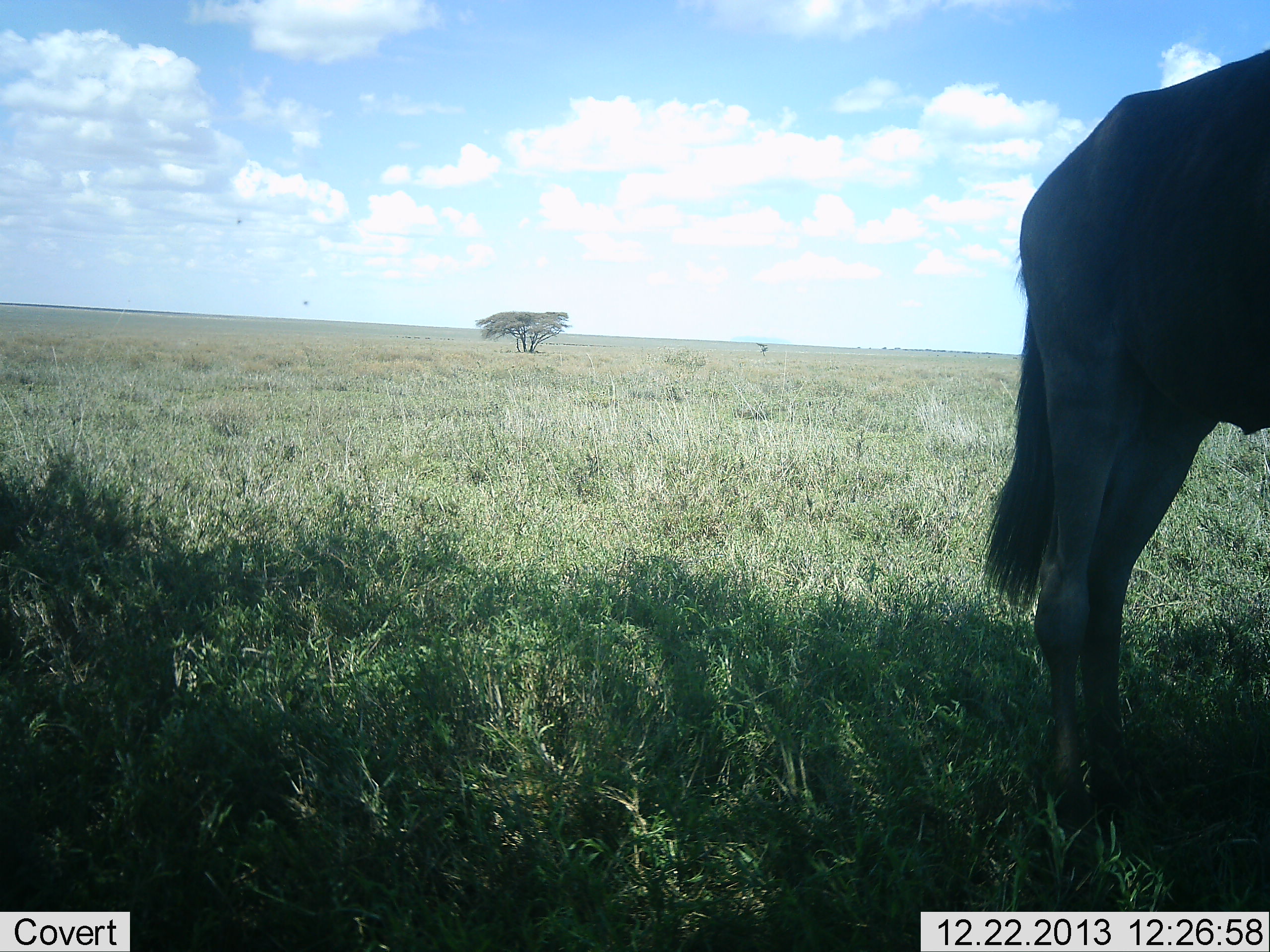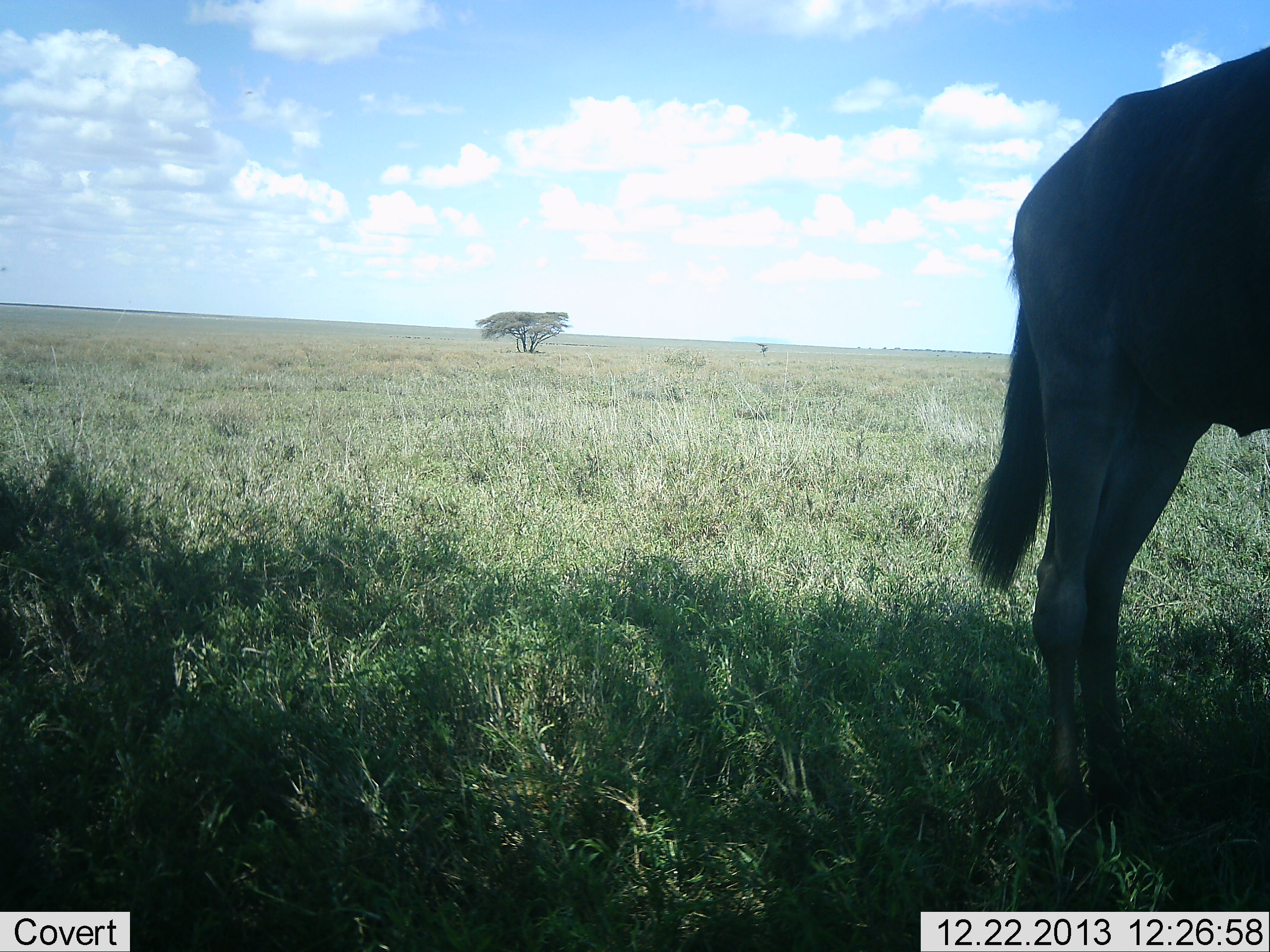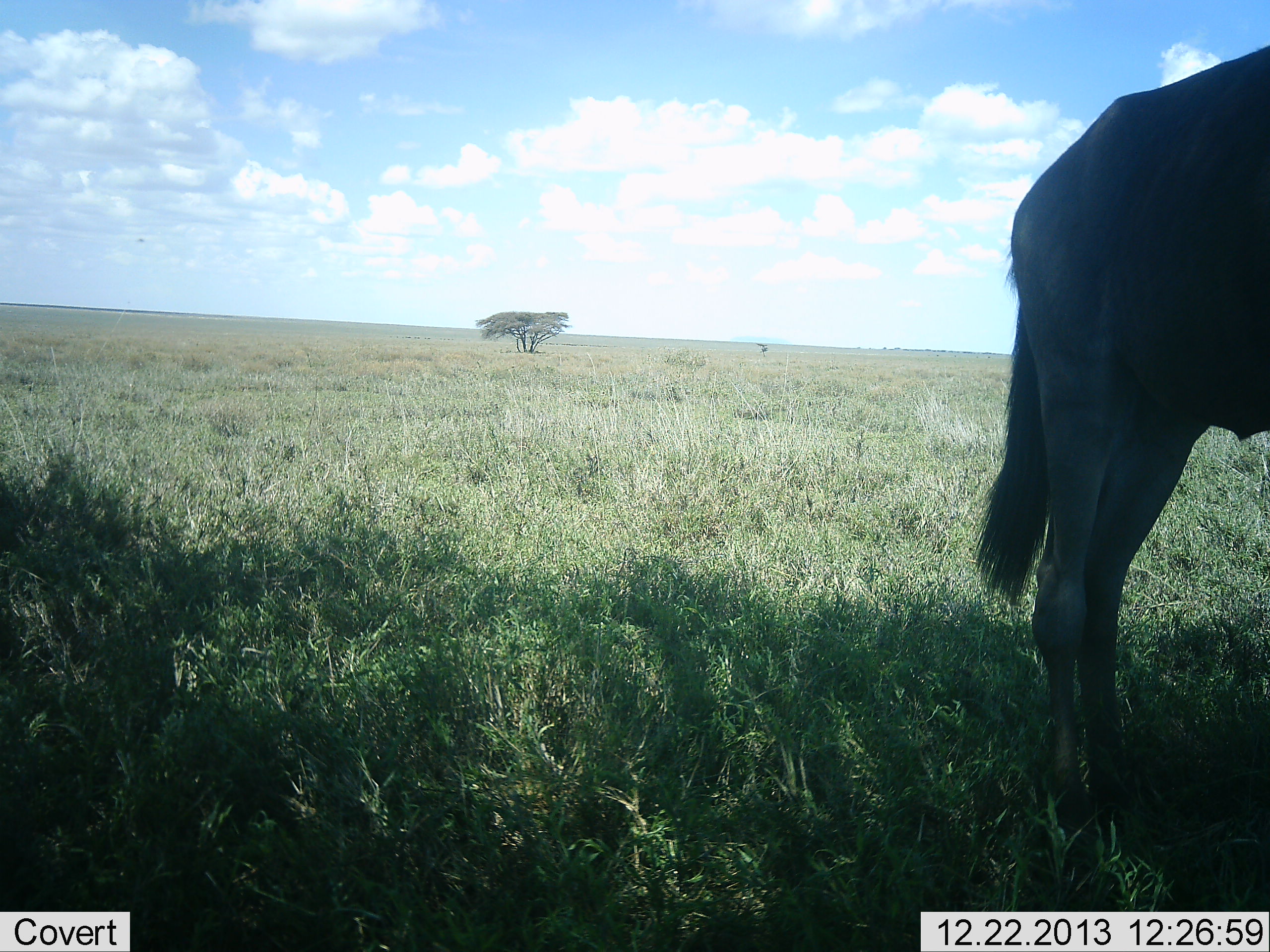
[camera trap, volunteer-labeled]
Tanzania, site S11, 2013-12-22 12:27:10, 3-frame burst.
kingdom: Animalia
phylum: Chordata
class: Mammalia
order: Artiodactyla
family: Bovidae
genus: Connochaetes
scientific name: Connochaetes taurinus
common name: blue wildebeest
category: wildebeest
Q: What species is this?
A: Wildebeest (blue wildebeest) (Connochaetes taurinus).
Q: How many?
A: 1.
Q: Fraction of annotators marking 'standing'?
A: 90%.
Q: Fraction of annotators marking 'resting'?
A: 0%.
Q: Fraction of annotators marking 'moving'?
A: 10%.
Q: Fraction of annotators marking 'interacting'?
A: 0%.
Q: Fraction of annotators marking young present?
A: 0%.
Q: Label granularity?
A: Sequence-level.